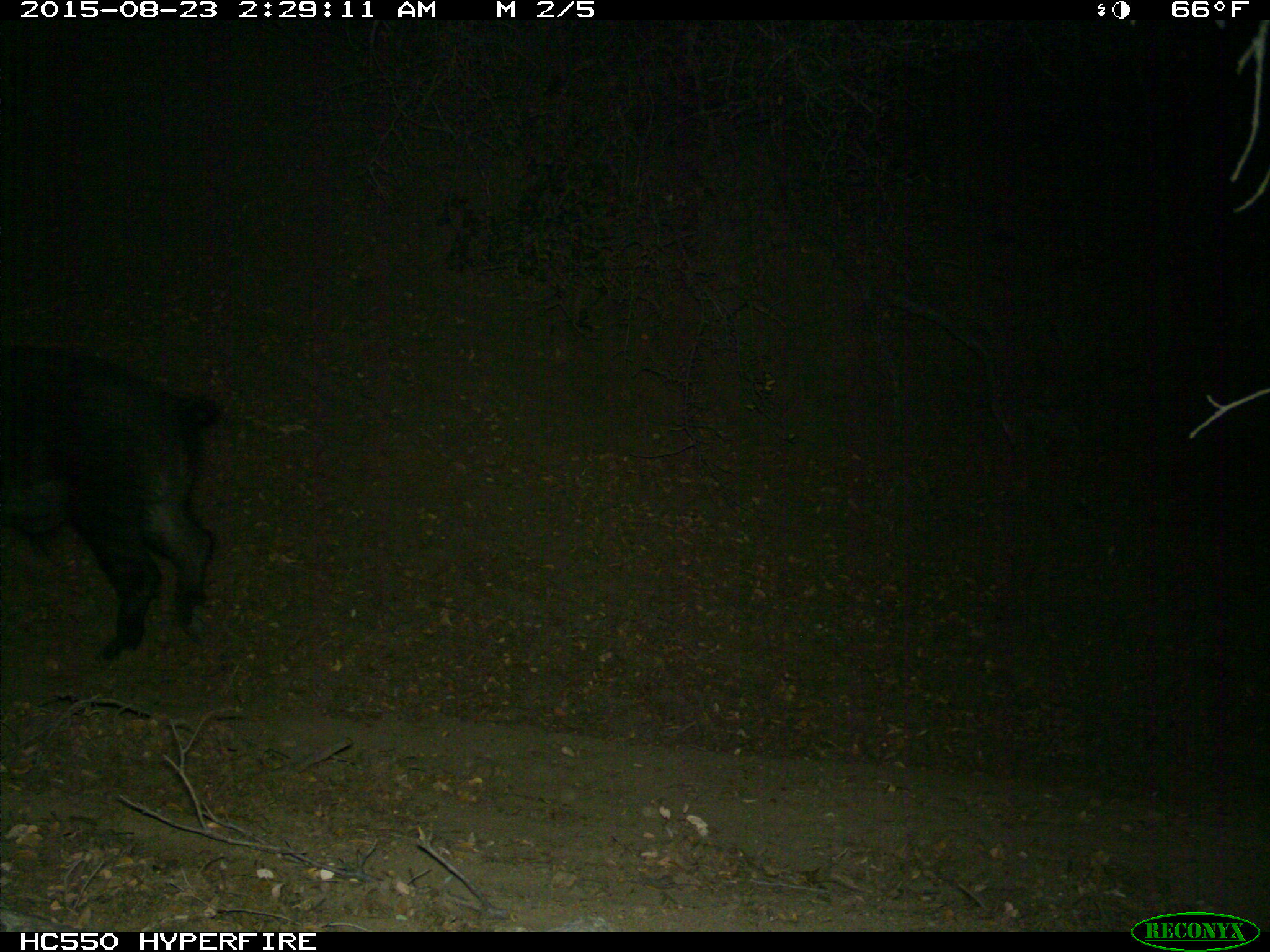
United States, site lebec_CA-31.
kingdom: Animalia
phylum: Chordata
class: Mammalia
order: Artiodactyla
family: Suidae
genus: Sus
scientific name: Sus scrofa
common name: wild boar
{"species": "Sus scrofa (wild boar)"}